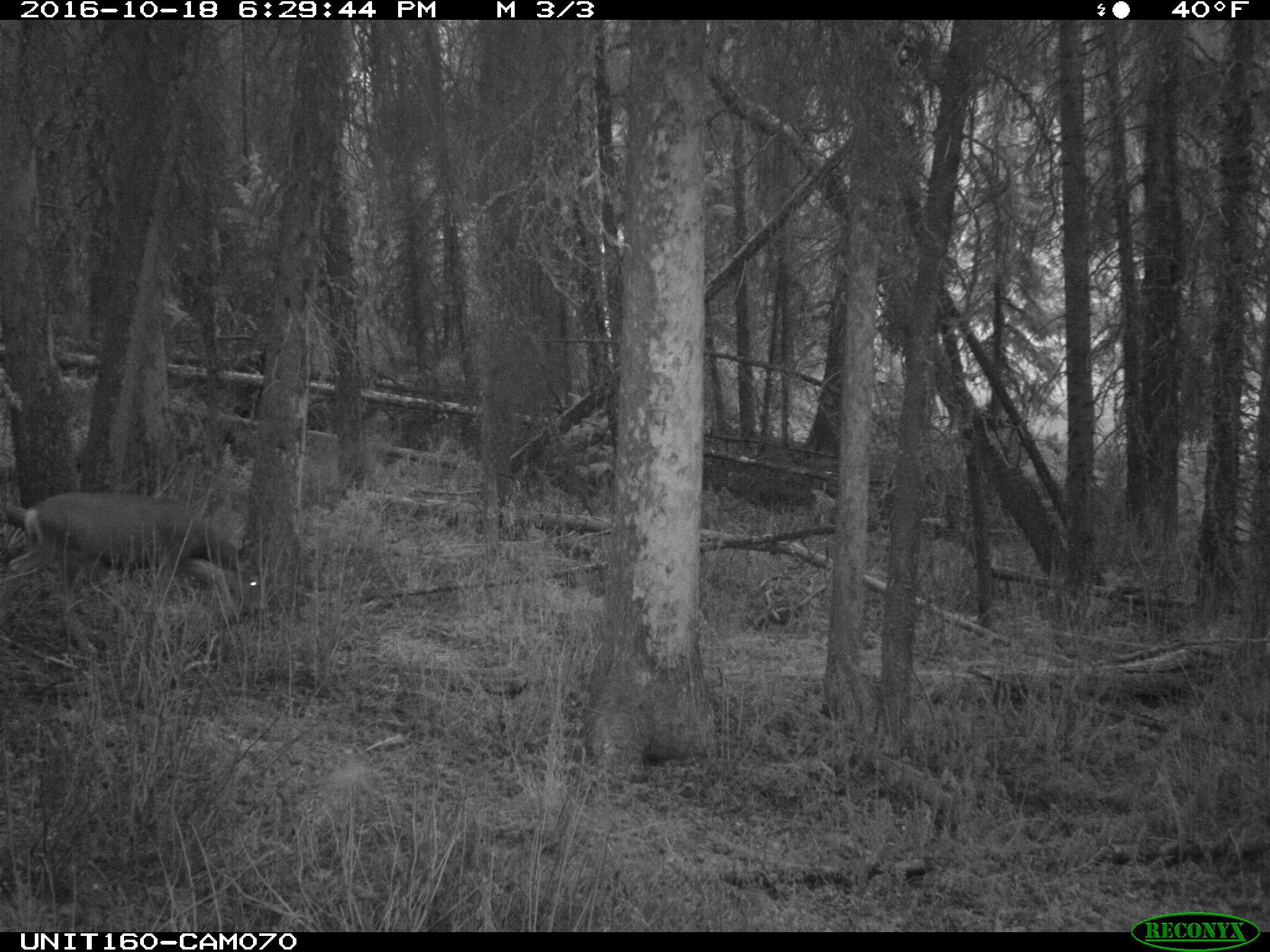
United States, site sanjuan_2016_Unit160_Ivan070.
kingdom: Animalia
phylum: Chordata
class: Mammalia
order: Artiodactyla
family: Cervidae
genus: Odocoileus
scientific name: Odocoileus hemionus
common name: mule deer